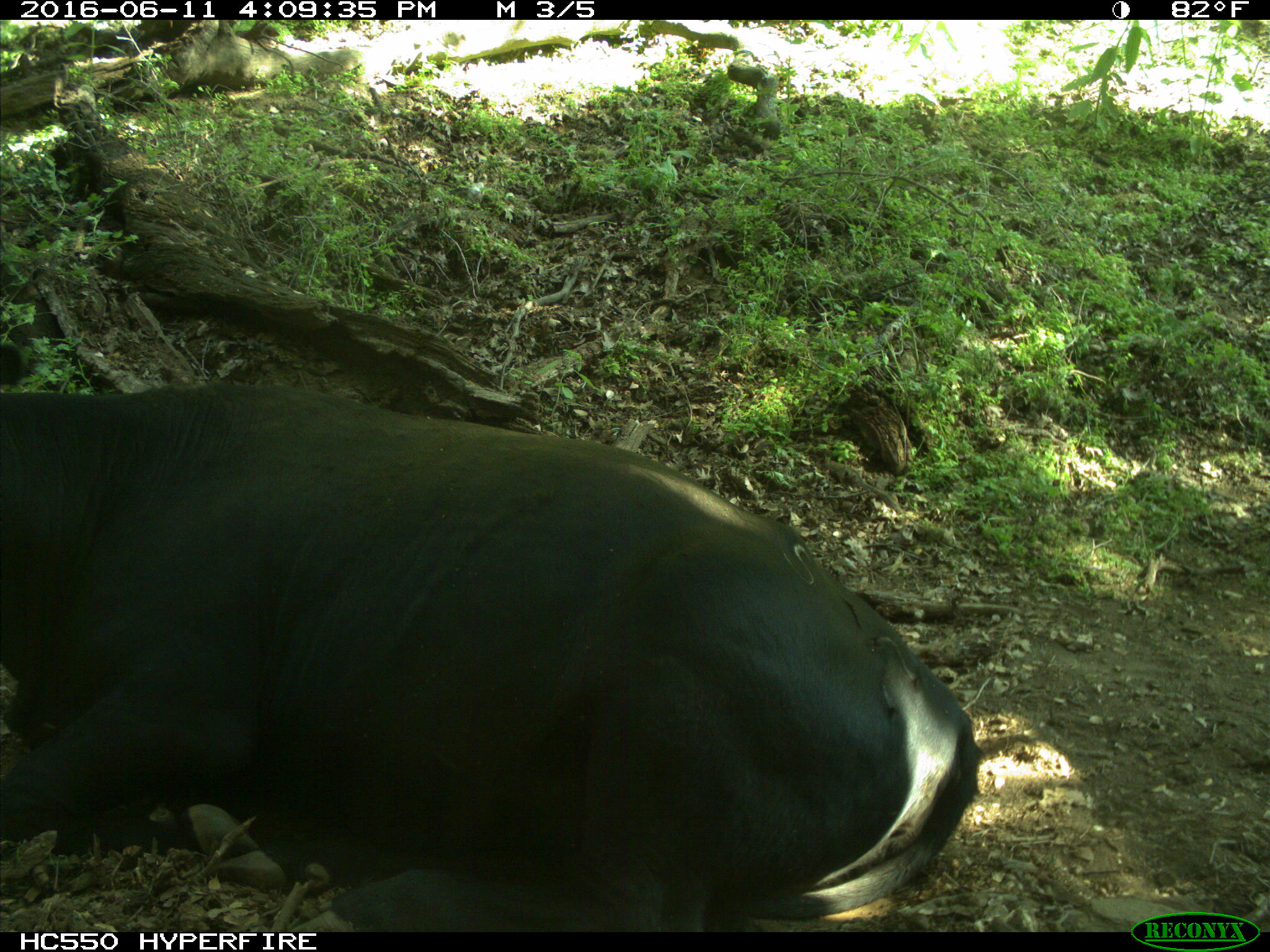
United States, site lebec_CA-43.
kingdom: Animalia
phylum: Chordata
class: Mammalia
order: Artiodactyla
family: Bovidae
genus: Bos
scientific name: Bos taurus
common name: domestic cow